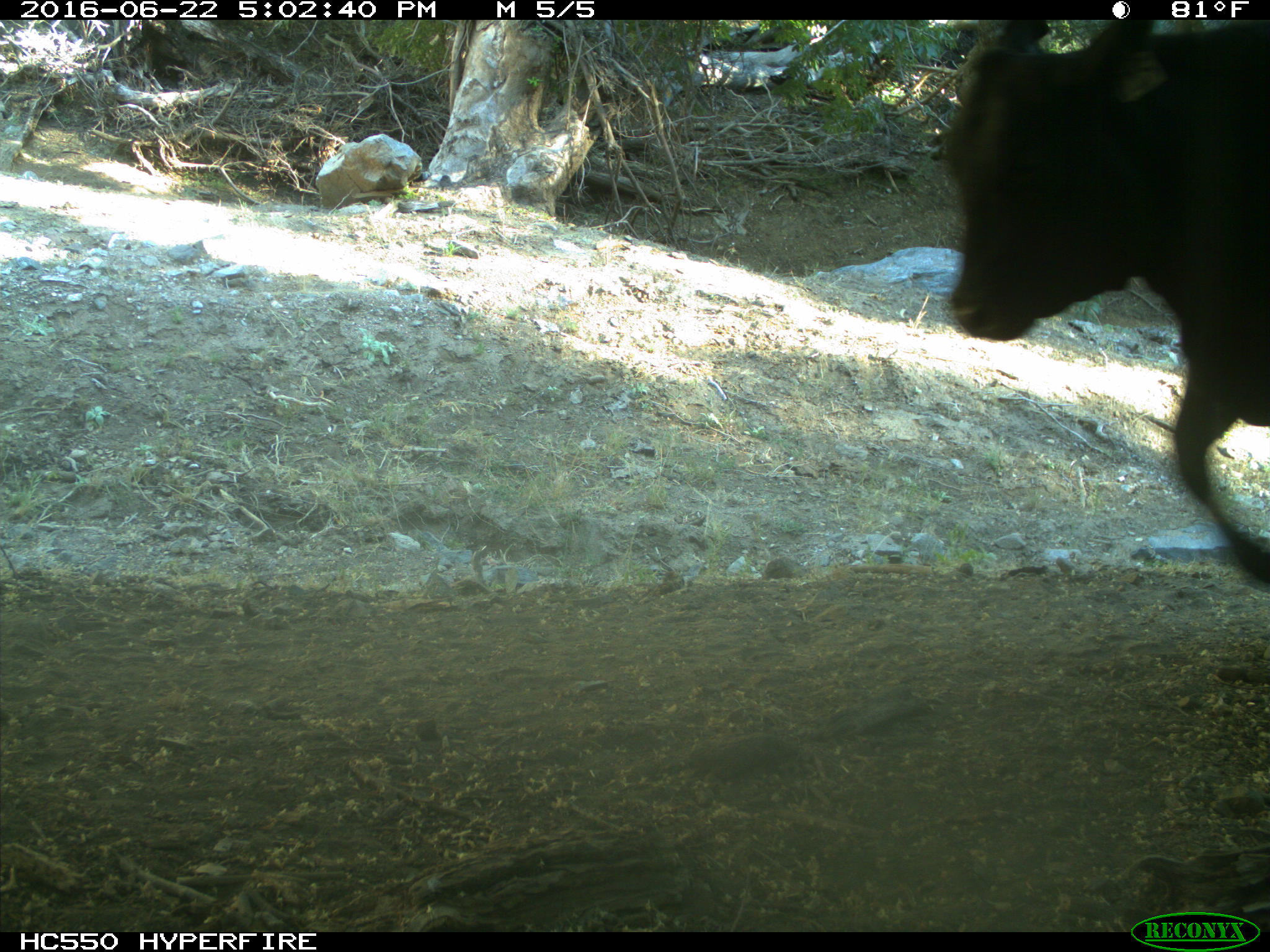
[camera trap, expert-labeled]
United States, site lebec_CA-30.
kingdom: Animalia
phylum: Chordata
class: Mammalia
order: Artiodactyla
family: Bovidae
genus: Bos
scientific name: Bos taurus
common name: domestic cow